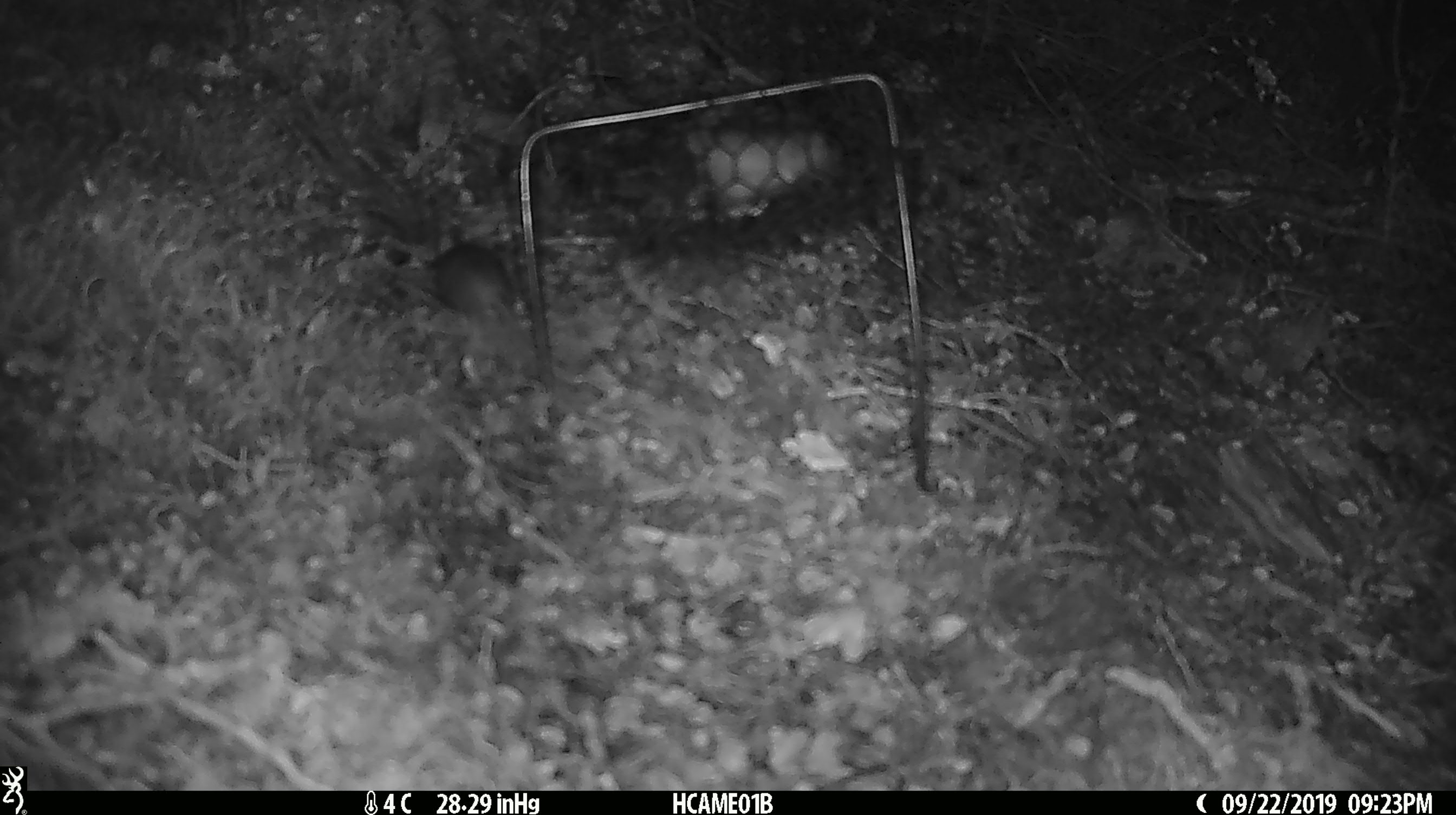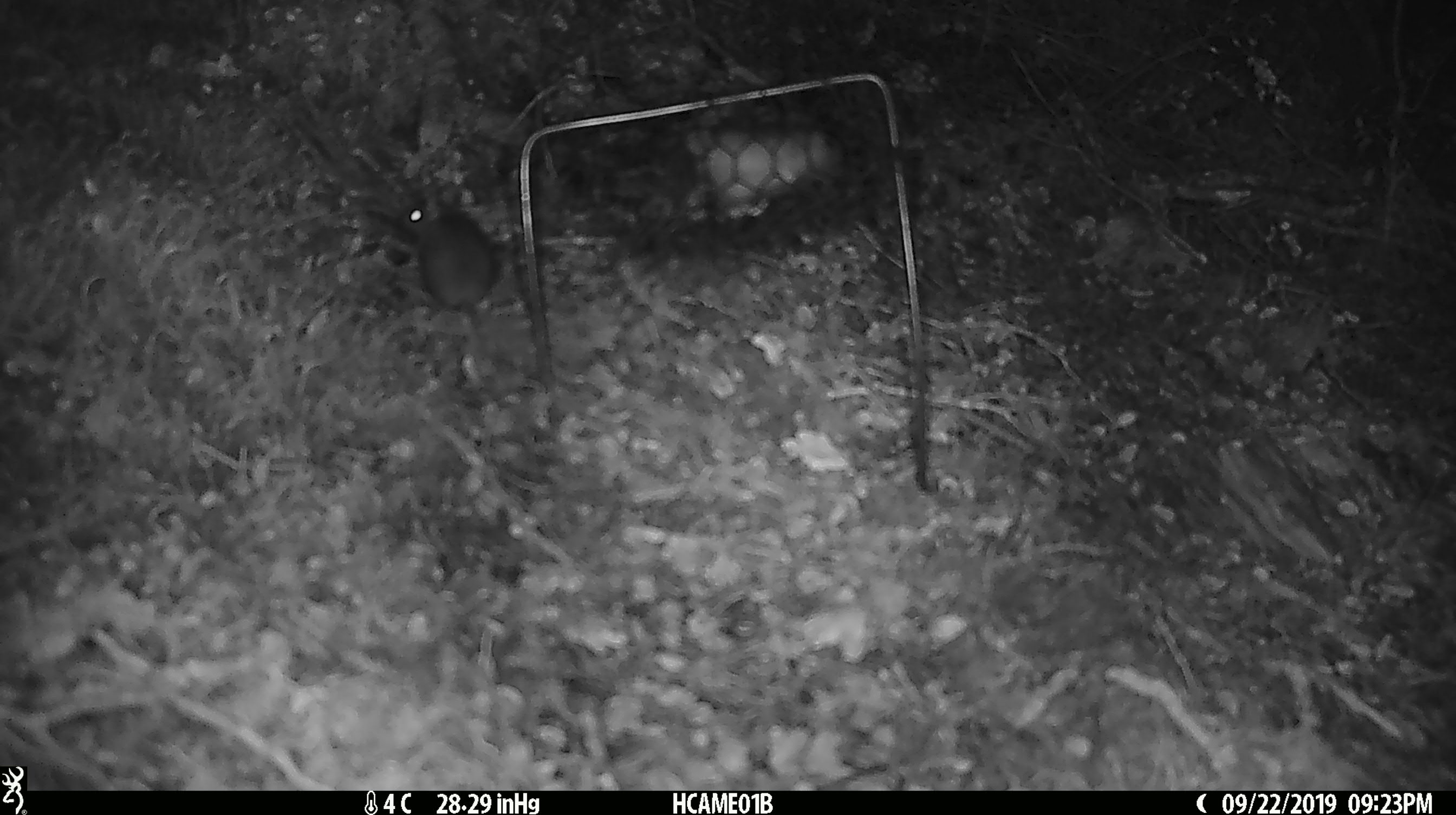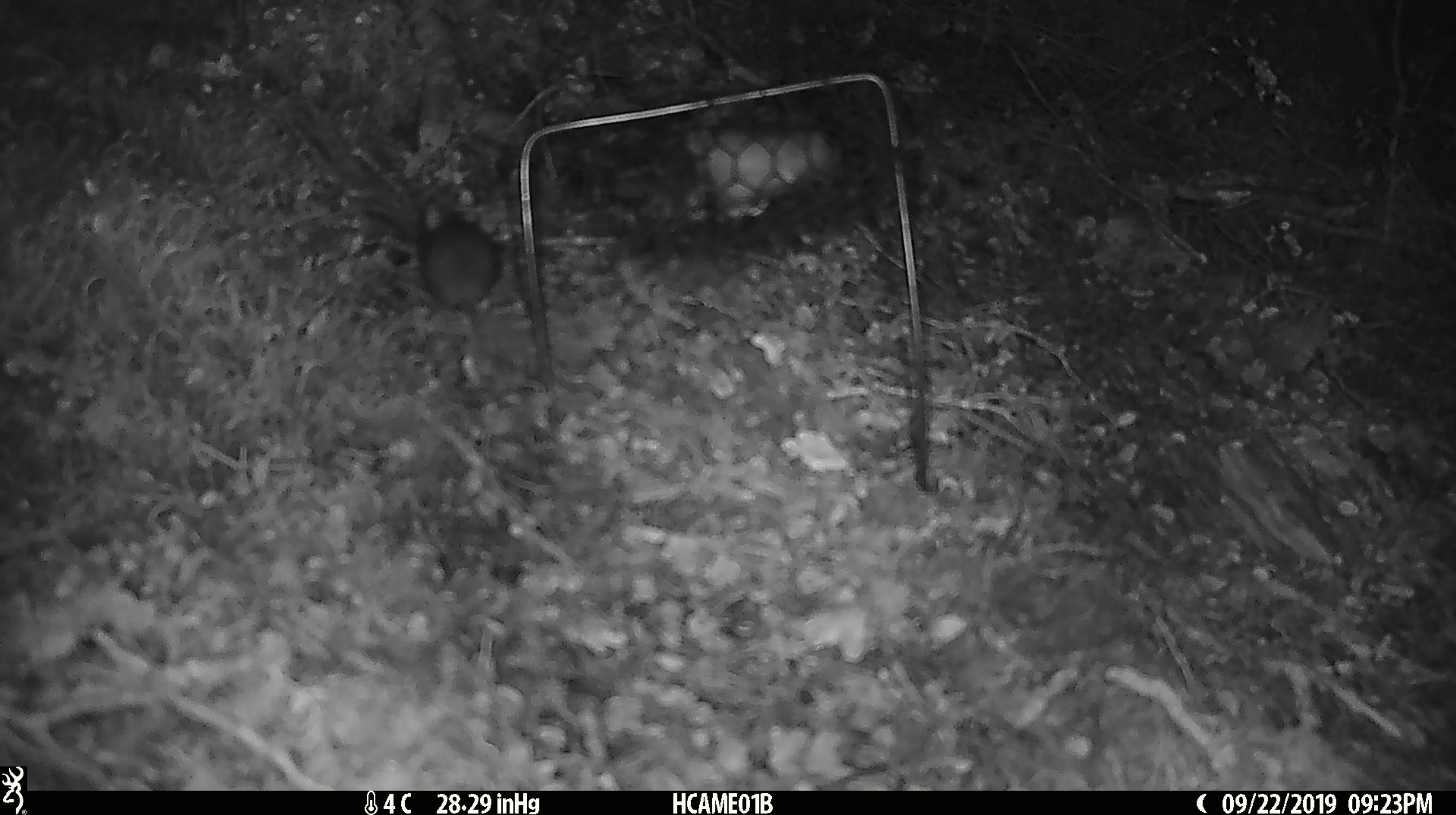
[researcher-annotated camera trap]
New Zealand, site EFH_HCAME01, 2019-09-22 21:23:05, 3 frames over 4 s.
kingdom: Animalia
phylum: Chordata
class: Mammalia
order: Rodentia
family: Muridae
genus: Mus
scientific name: Mus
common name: mouse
Mouse (Mus).